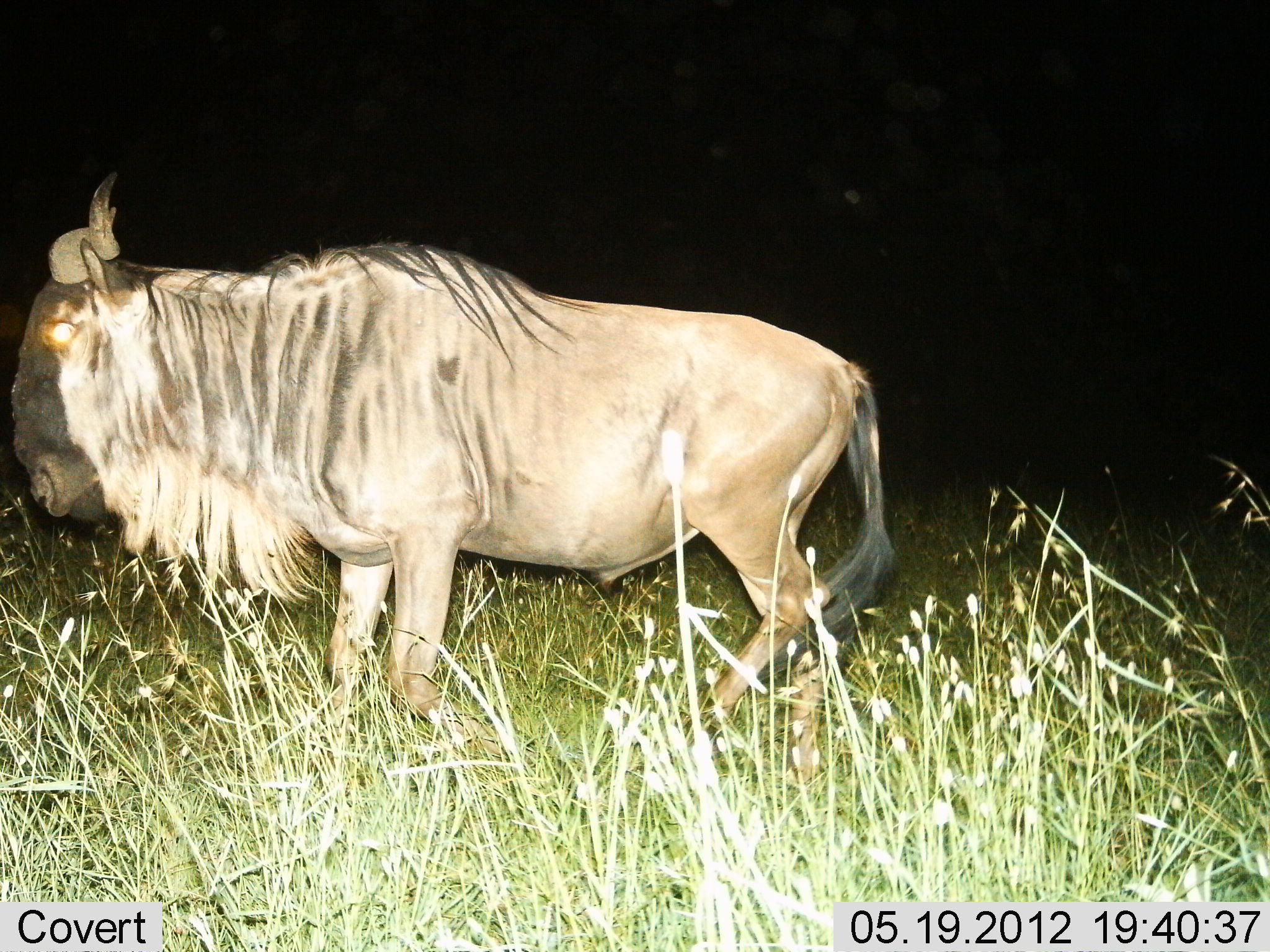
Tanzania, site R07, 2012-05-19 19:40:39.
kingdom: Animalia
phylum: Chordata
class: Mammalia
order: Artiodactyla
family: Bovidae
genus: Connochaetes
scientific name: Connochaetes taurinus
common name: blue wildebeest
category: wildebeest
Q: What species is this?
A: Wildebeest (blue wildebeest) (Connochaetes taurinus).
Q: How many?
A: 1.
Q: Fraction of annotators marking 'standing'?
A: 70%.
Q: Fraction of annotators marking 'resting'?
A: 10%.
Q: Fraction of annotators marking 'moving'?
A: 20%.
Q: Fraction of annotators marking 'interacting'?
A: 0%.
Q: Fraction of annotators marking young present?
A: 0%.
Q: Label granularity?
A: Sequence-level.